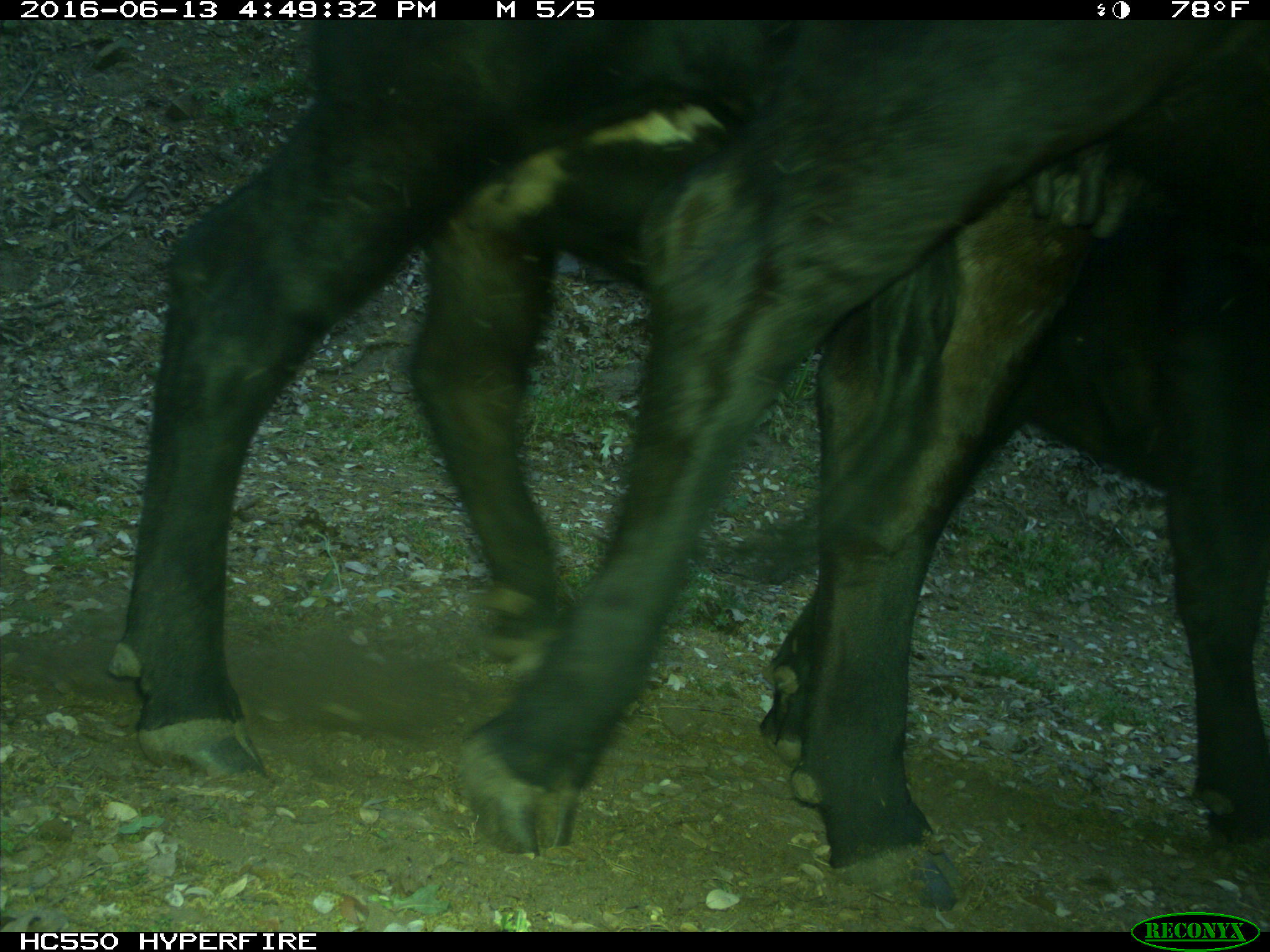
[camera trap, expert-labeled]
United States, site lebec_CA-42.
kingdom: Animalia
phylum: Chordata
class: Mammalia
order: Artiodactyla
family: Bovidae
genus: Bos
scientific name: Bos taurus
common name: domestic cow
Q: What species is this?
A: Bos taurus (domestic cow).